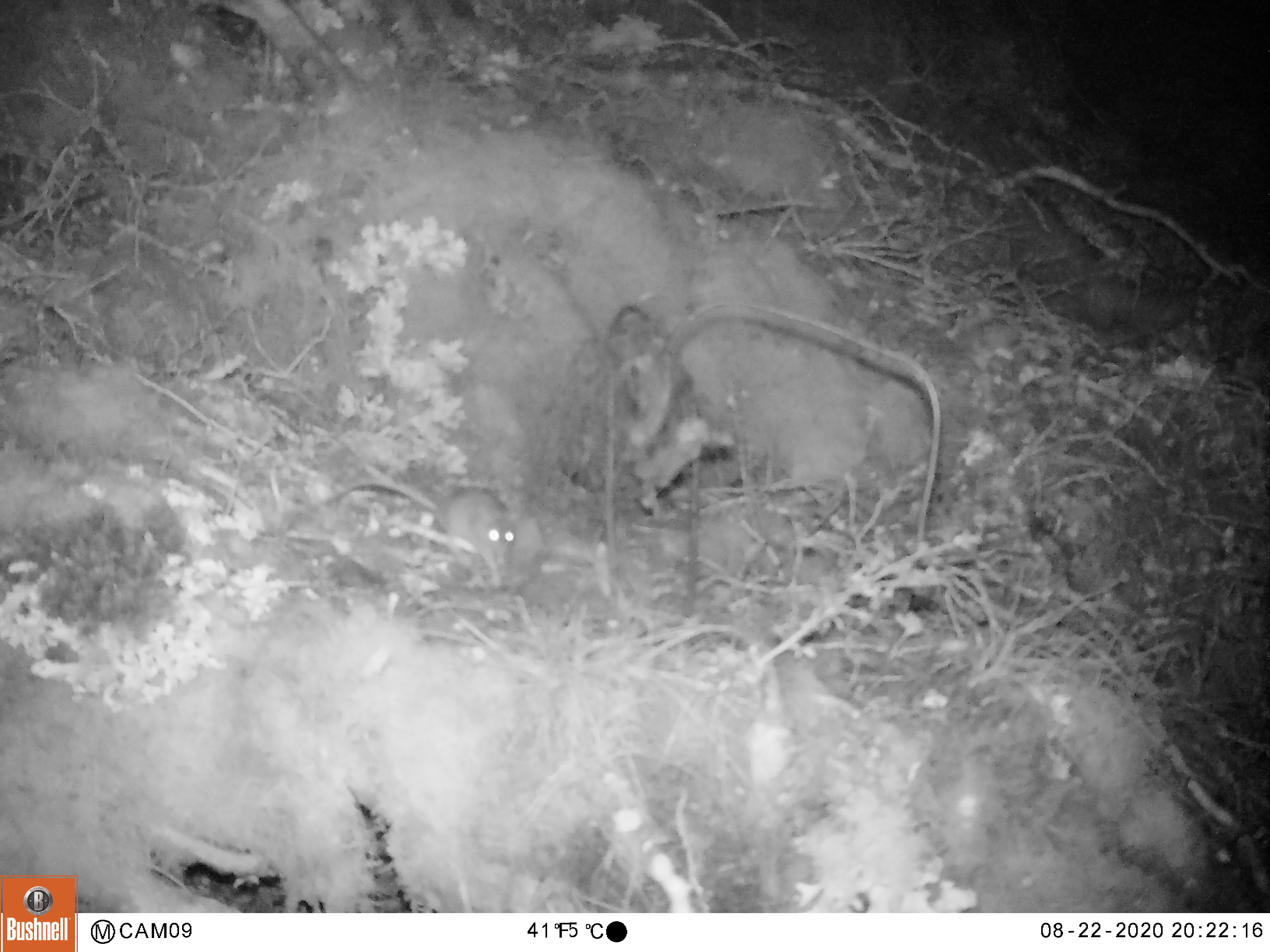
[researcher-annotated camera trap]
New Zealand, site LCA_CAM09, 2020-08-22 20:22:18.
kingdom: Animalia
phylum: Chordata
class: Mammalia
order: Rodentia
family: Muridae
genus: Mus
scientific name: Mus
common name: mouse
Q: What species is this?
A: Mouse (Mus).